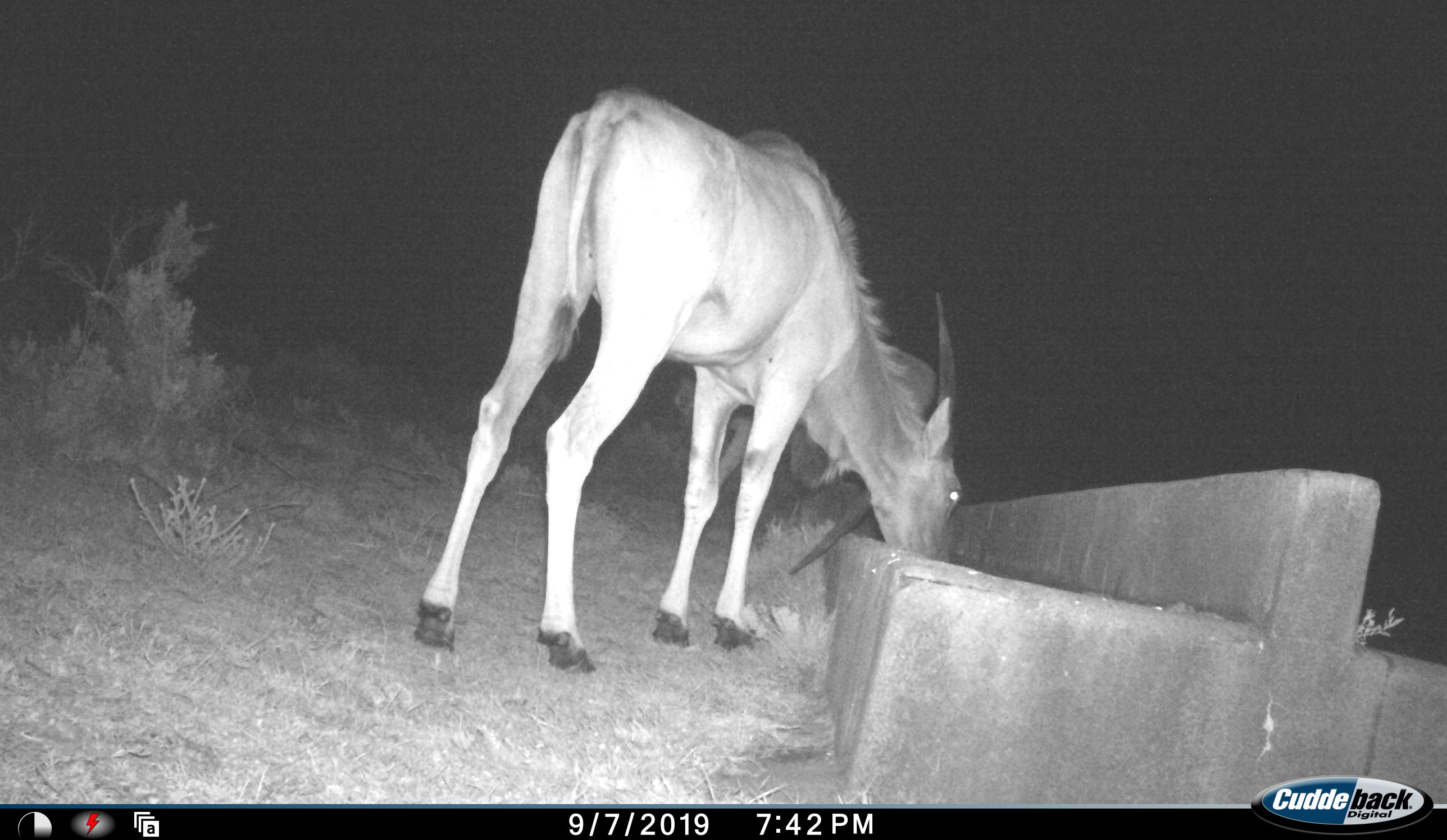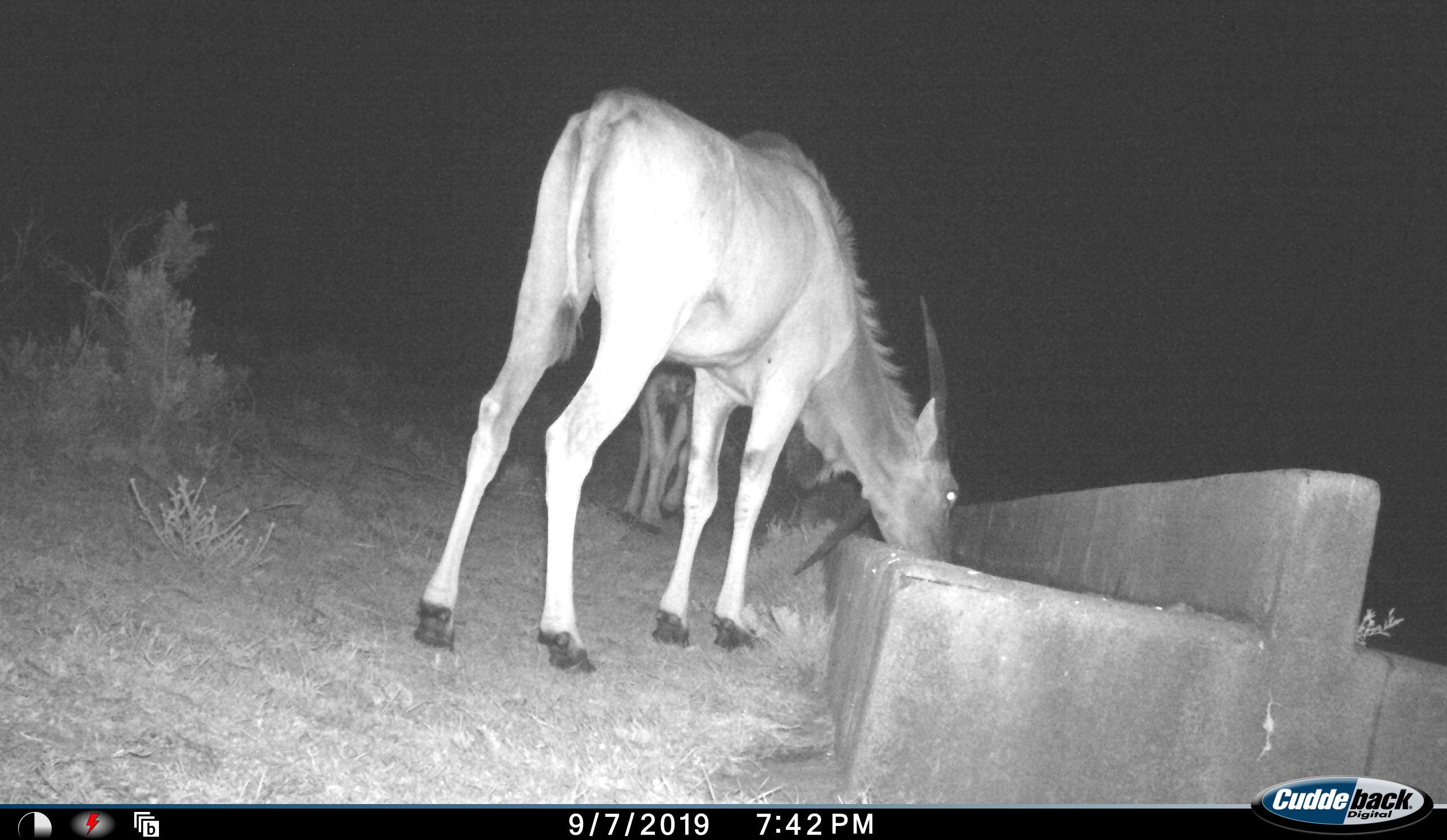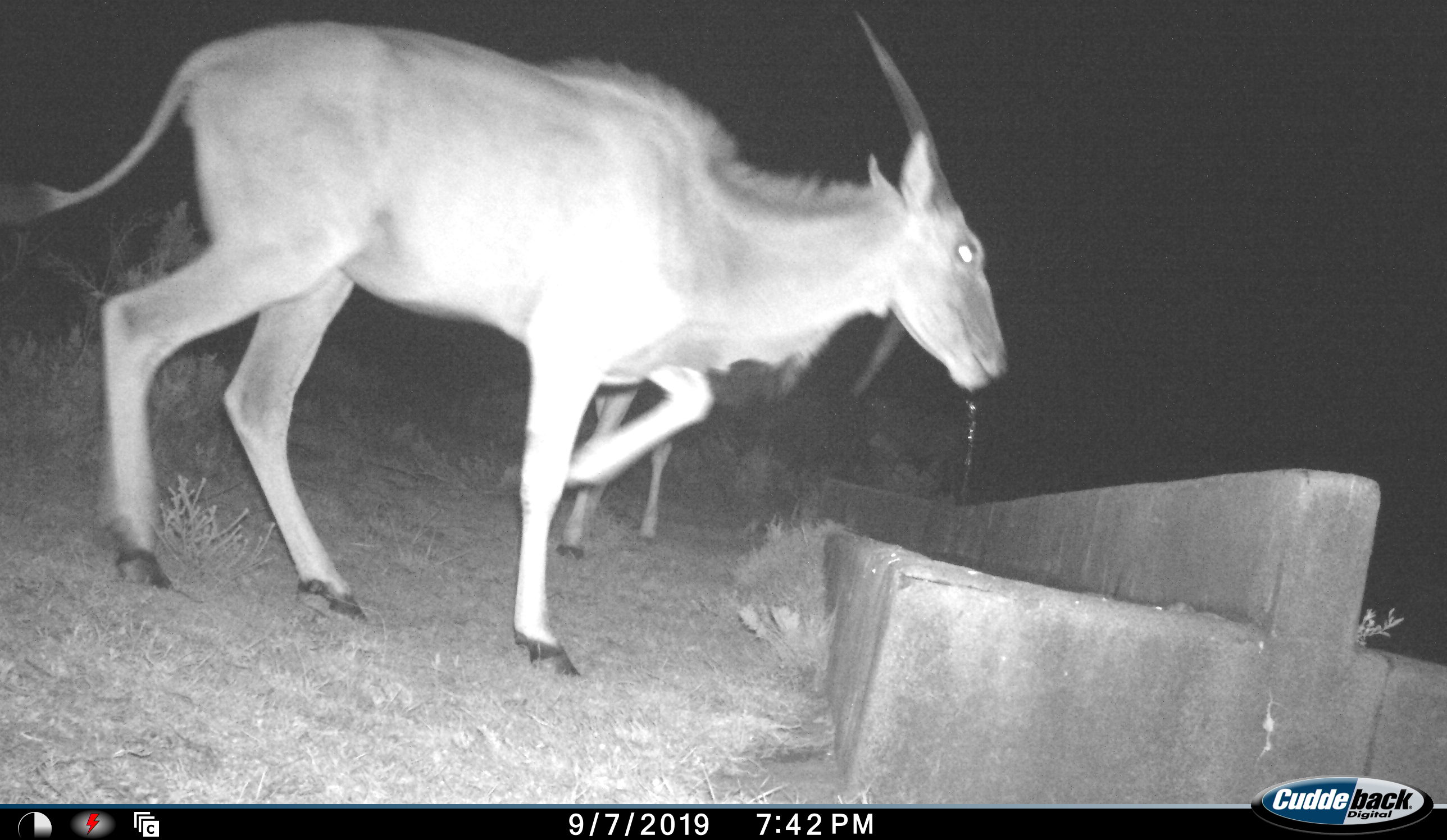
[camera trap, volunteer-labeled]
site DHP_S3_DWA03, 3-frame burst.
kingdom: Animalia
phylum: Chordata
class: Mammalia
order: Artiodactyla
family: Bovidae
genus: Tragelaphus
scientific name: Tragelaphus oryx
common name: eland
Eland (Tragelaphus oryx), count 2. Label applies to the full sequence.